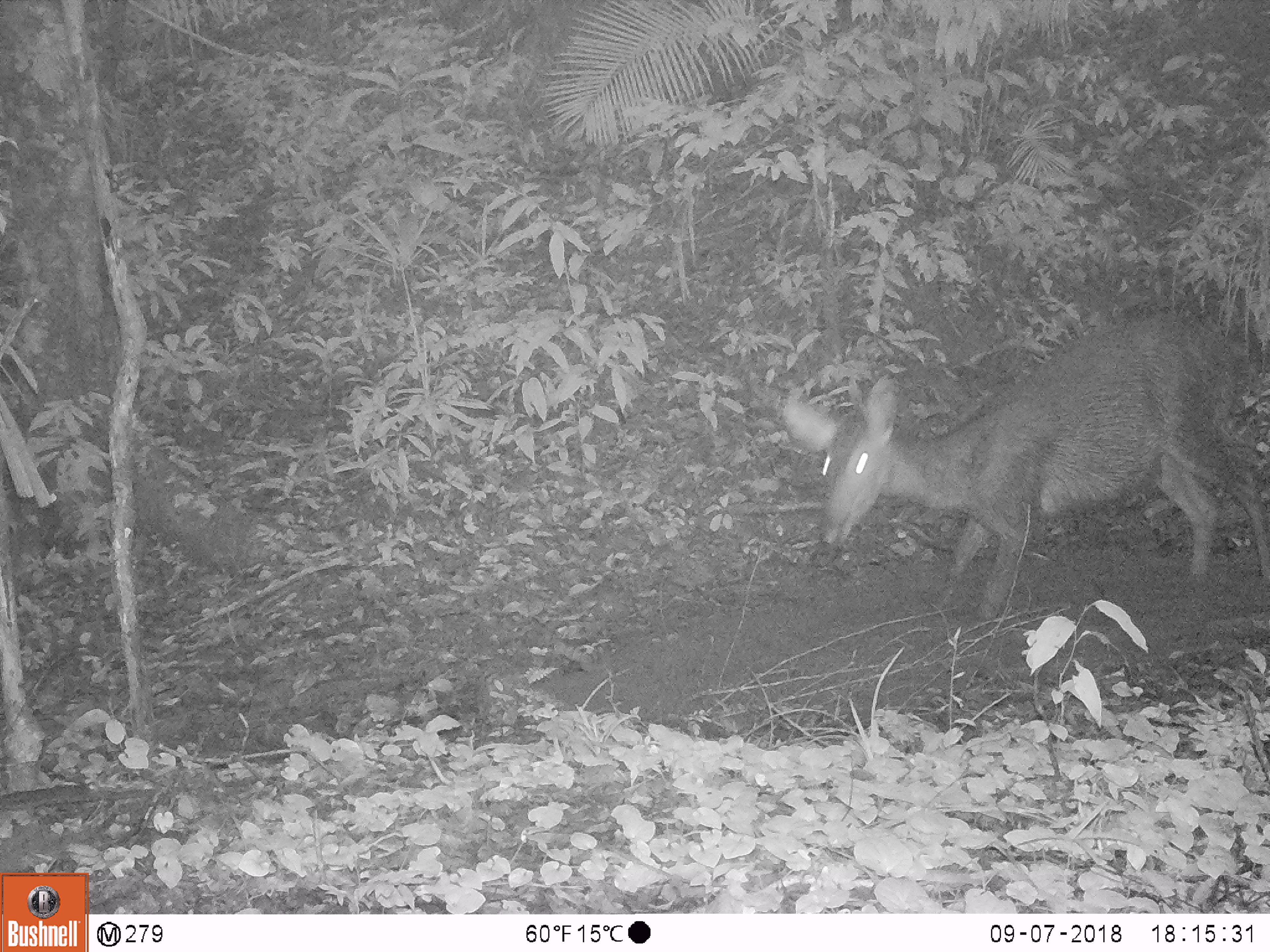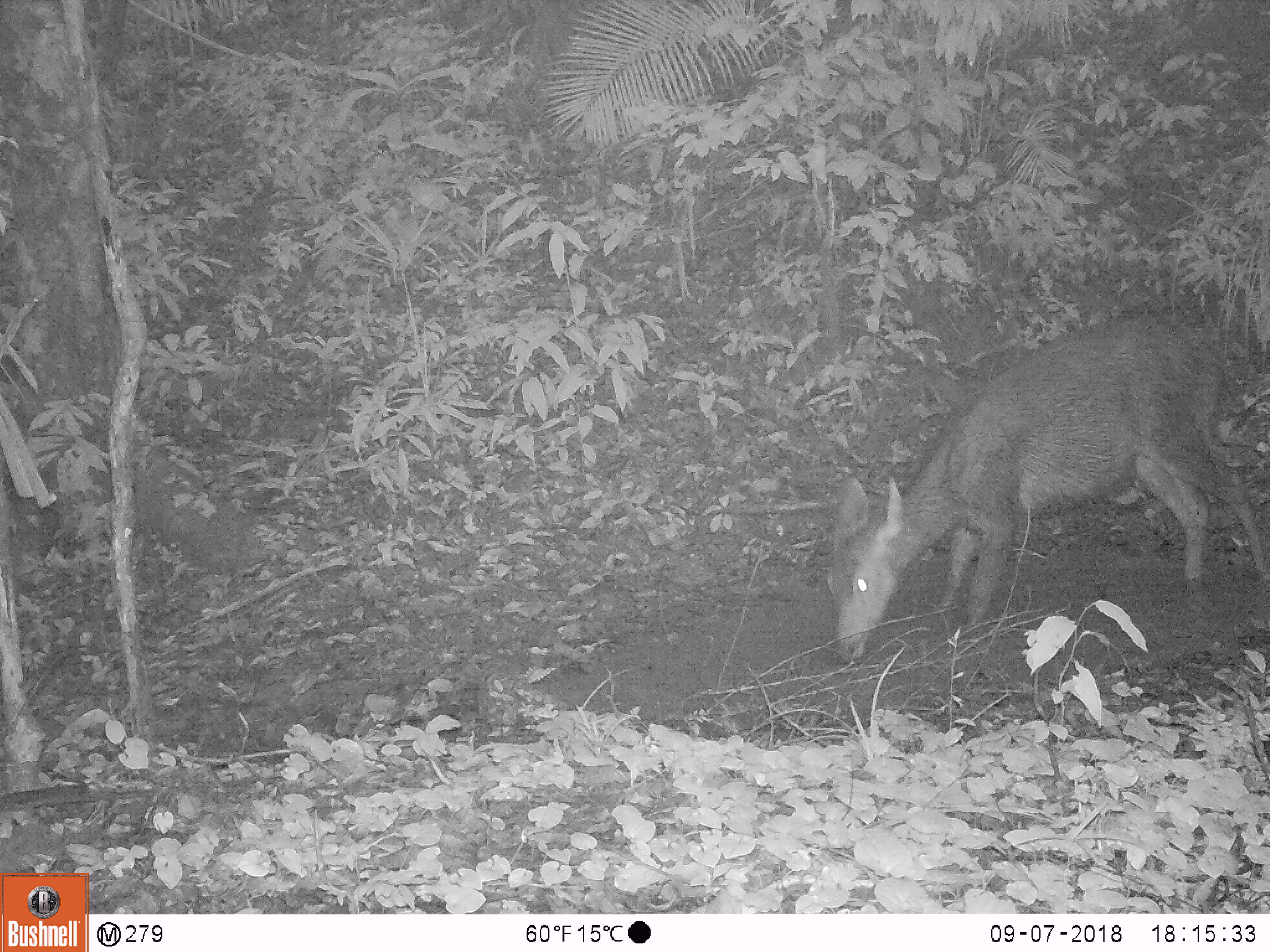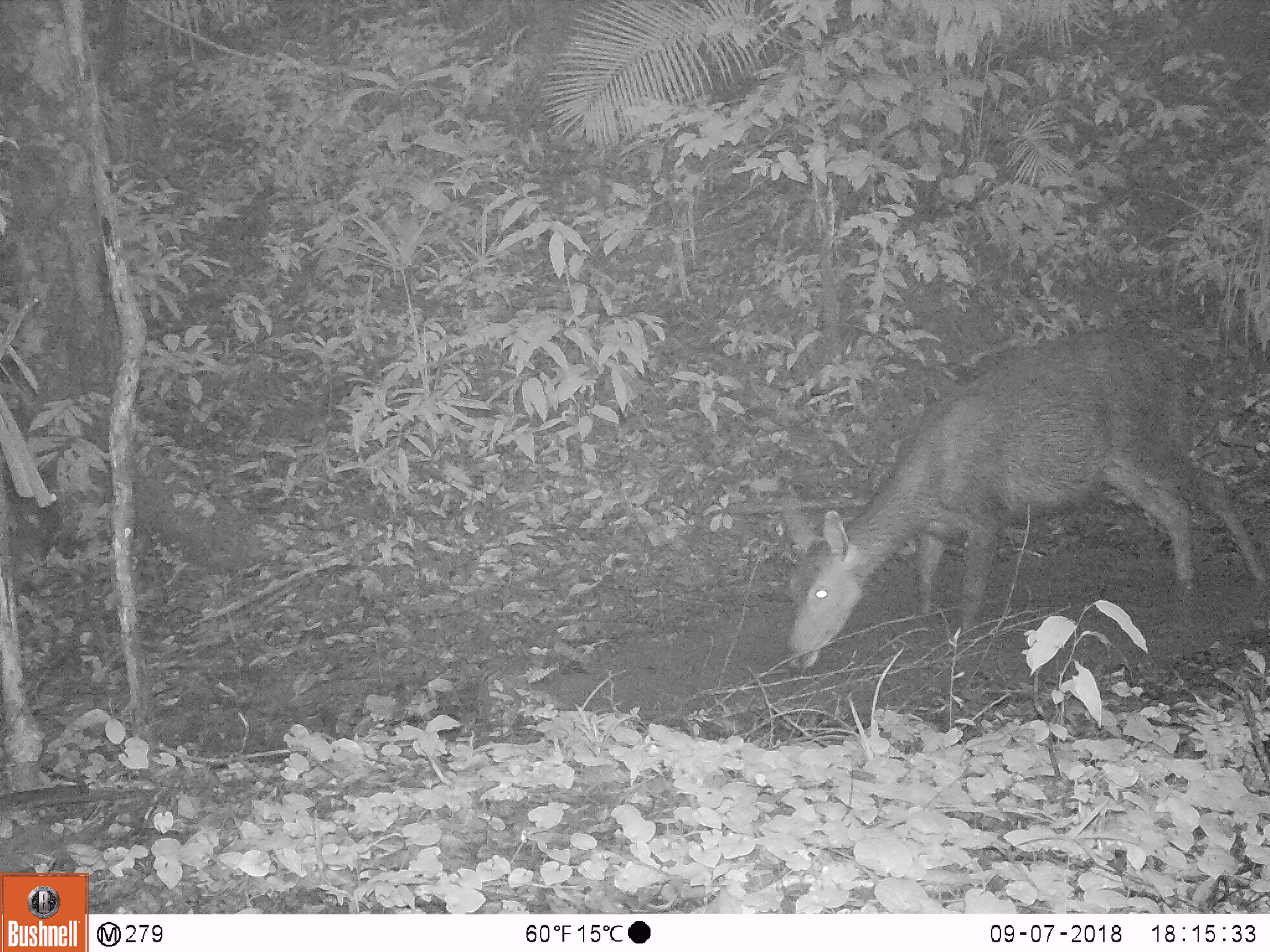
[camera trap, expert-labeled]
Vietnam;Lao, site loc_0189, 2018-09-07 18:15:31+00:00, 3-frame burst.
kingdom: Animalia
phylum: Chordata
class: Mammalia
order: Artiodactyla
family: Cervidae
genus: Rusa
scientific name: Rusa unicolor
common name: sambar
Sambar (Rusa unicolor). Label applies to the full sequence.